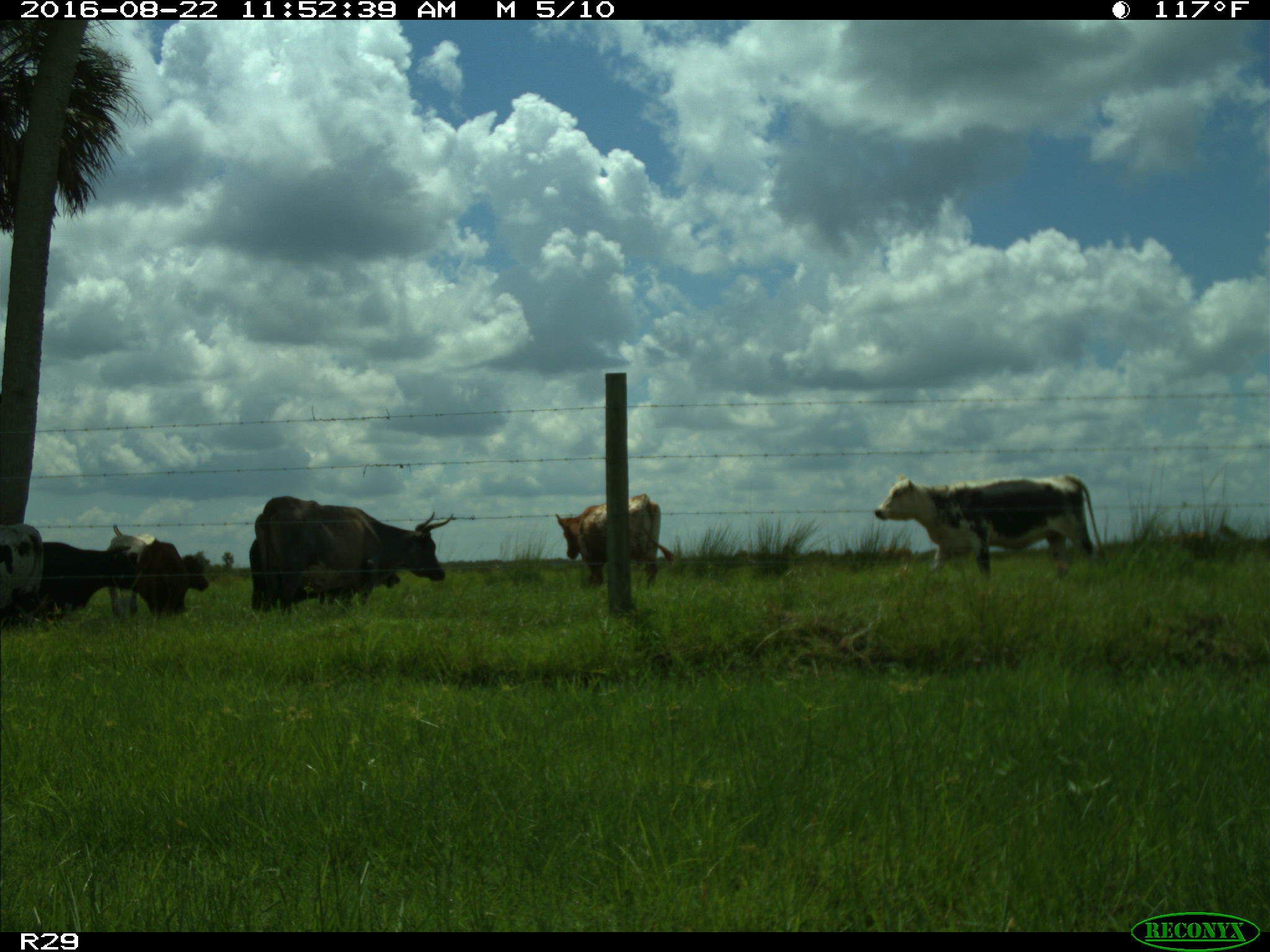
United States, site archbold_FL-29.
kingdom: Animalia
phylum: Chordata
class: Mammalia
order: Artiodactyla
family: Bovidae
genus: Bos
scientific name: Bos taurus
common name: domestic cow